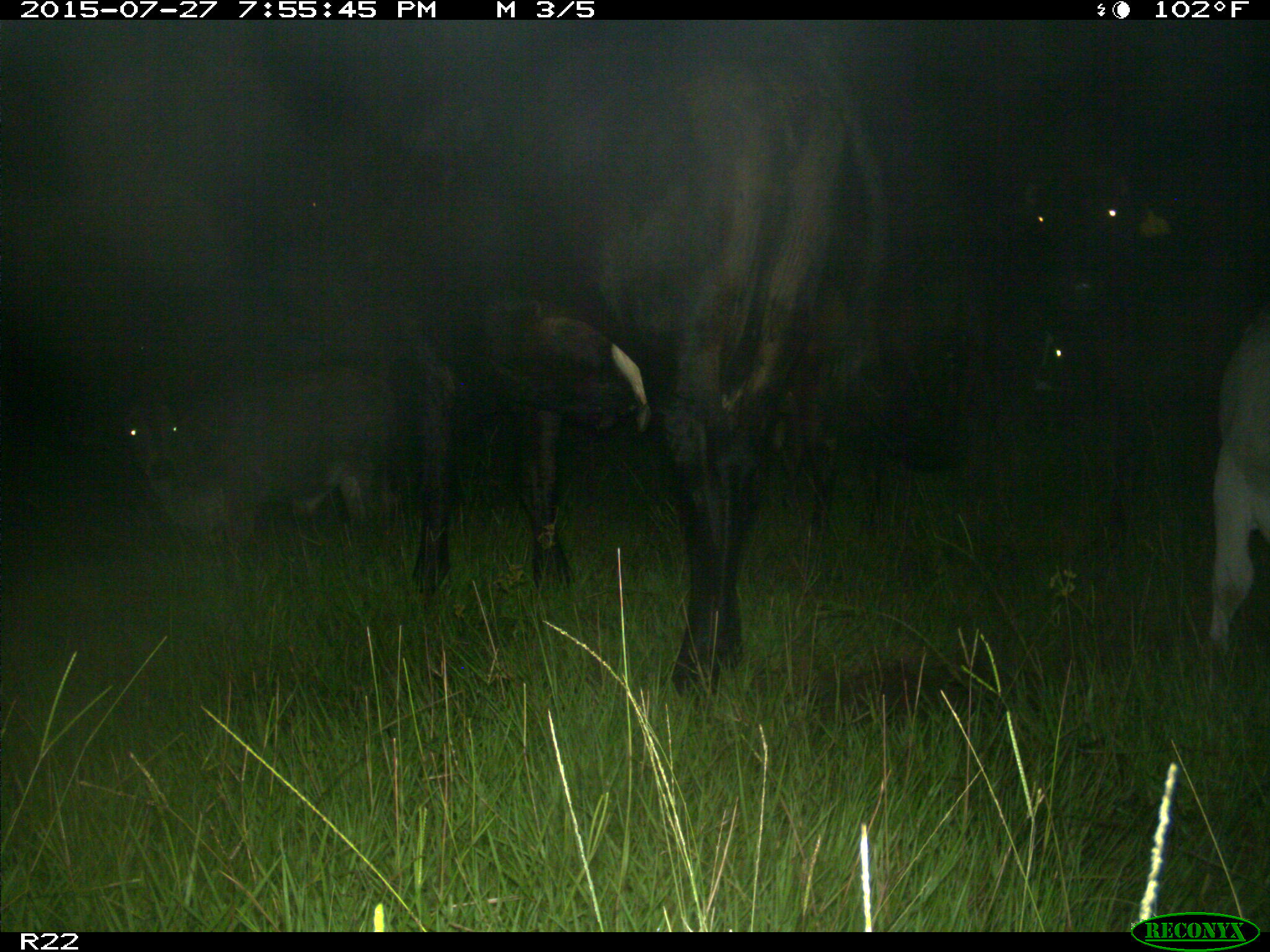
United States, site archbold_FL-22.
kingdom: Animalia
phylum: Chordata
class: Mammalia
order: Artiodactyla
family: Bovidae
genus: Bos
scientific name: Bos taurus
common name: domestic cow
Bos taurus (domestic cow).